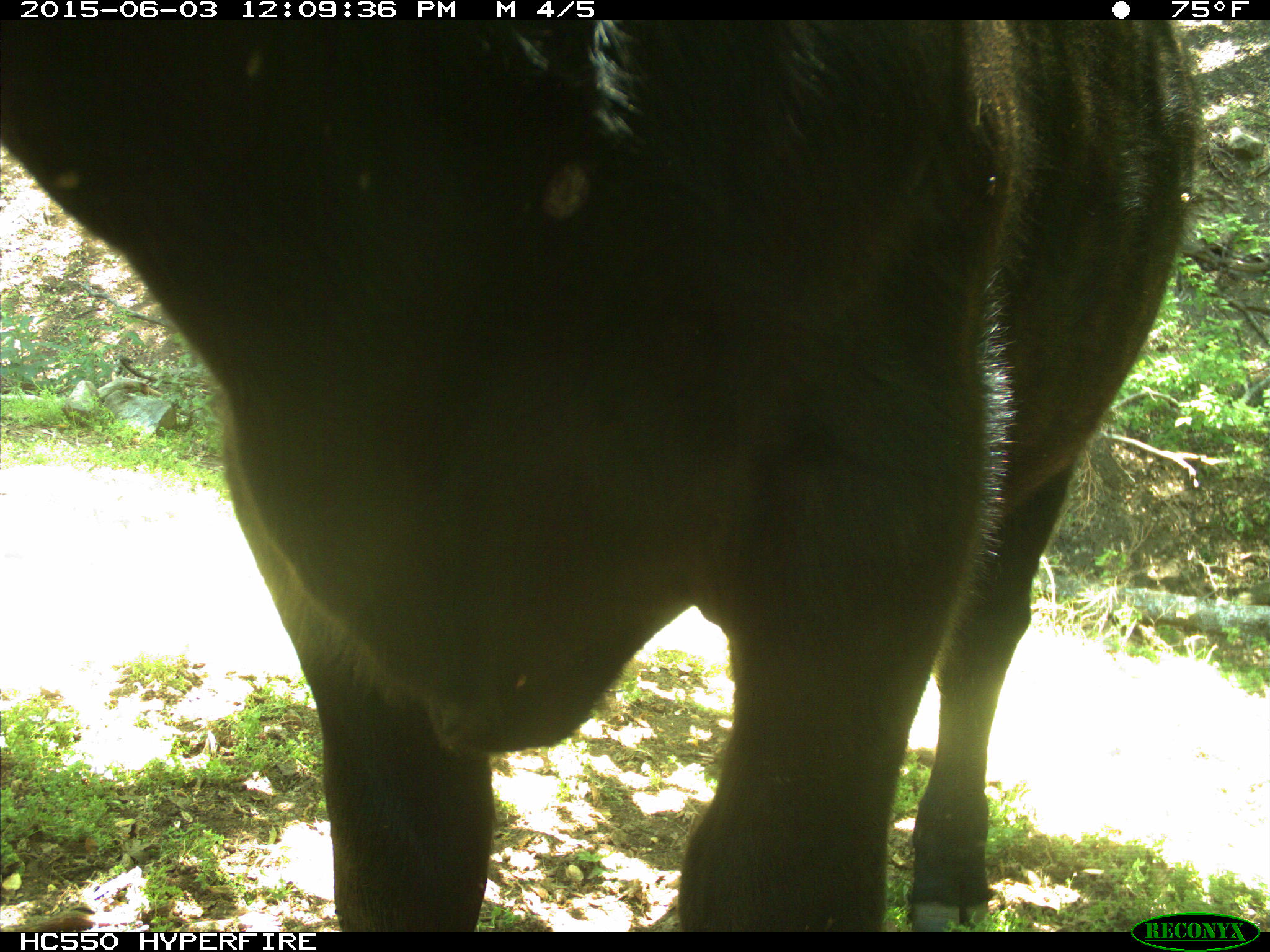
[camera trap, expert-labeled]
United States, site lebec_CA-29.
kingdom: Animalia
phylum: Chordata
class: Mammalia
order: Artiodactyla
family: Bovidae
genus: Bos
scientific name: Bos taurus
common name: domestic cow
Bos taurus (domestic cow).